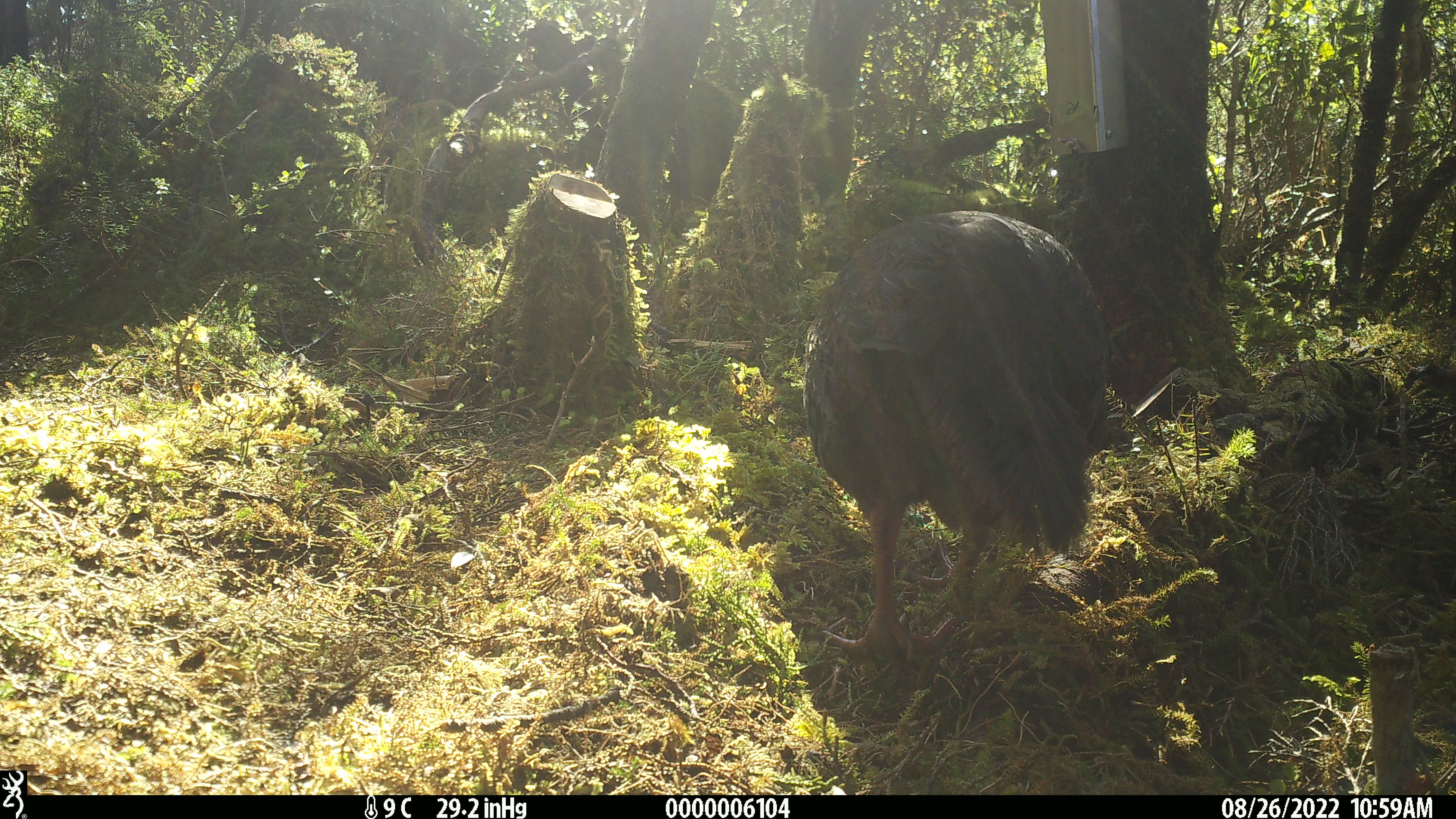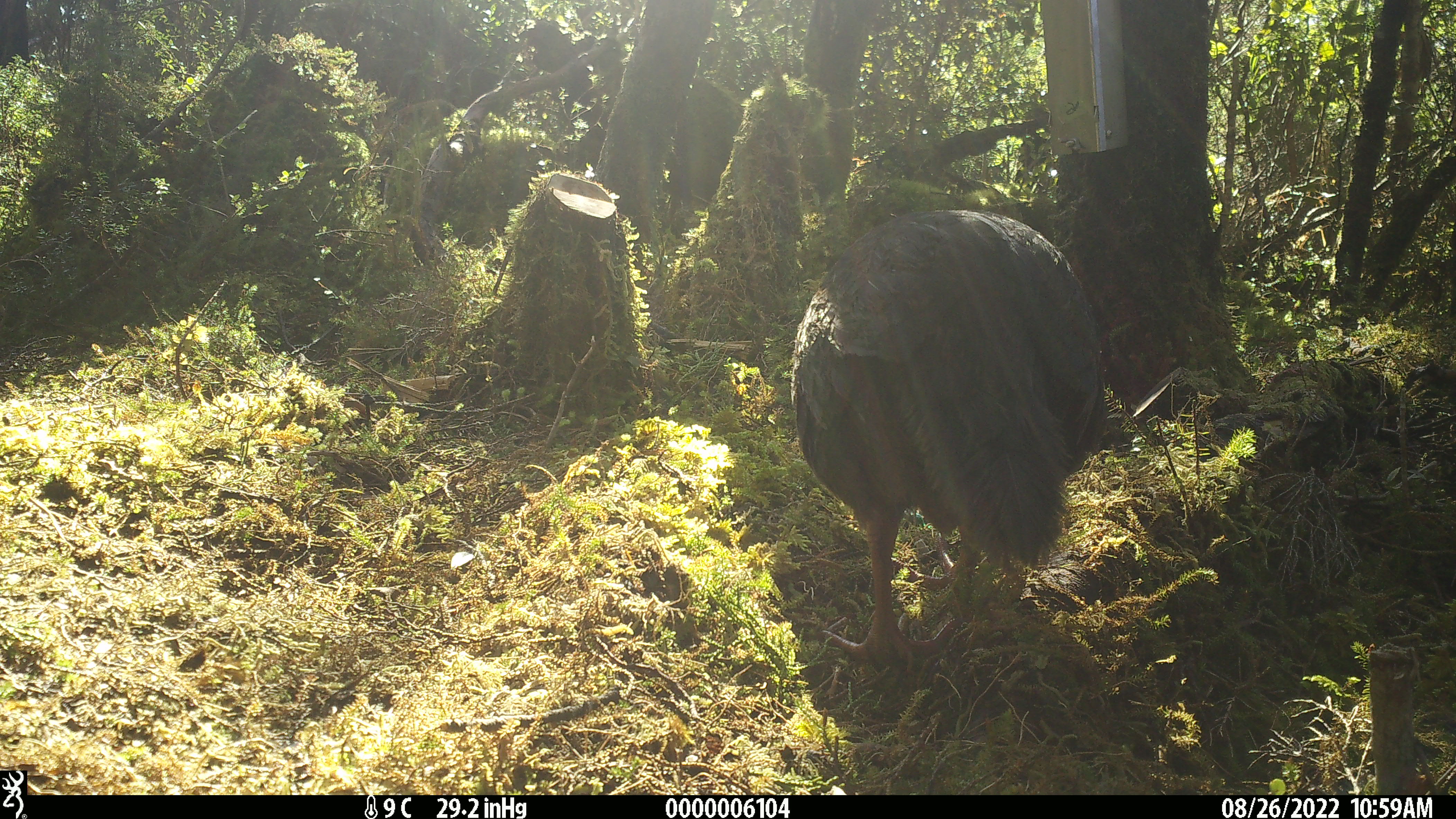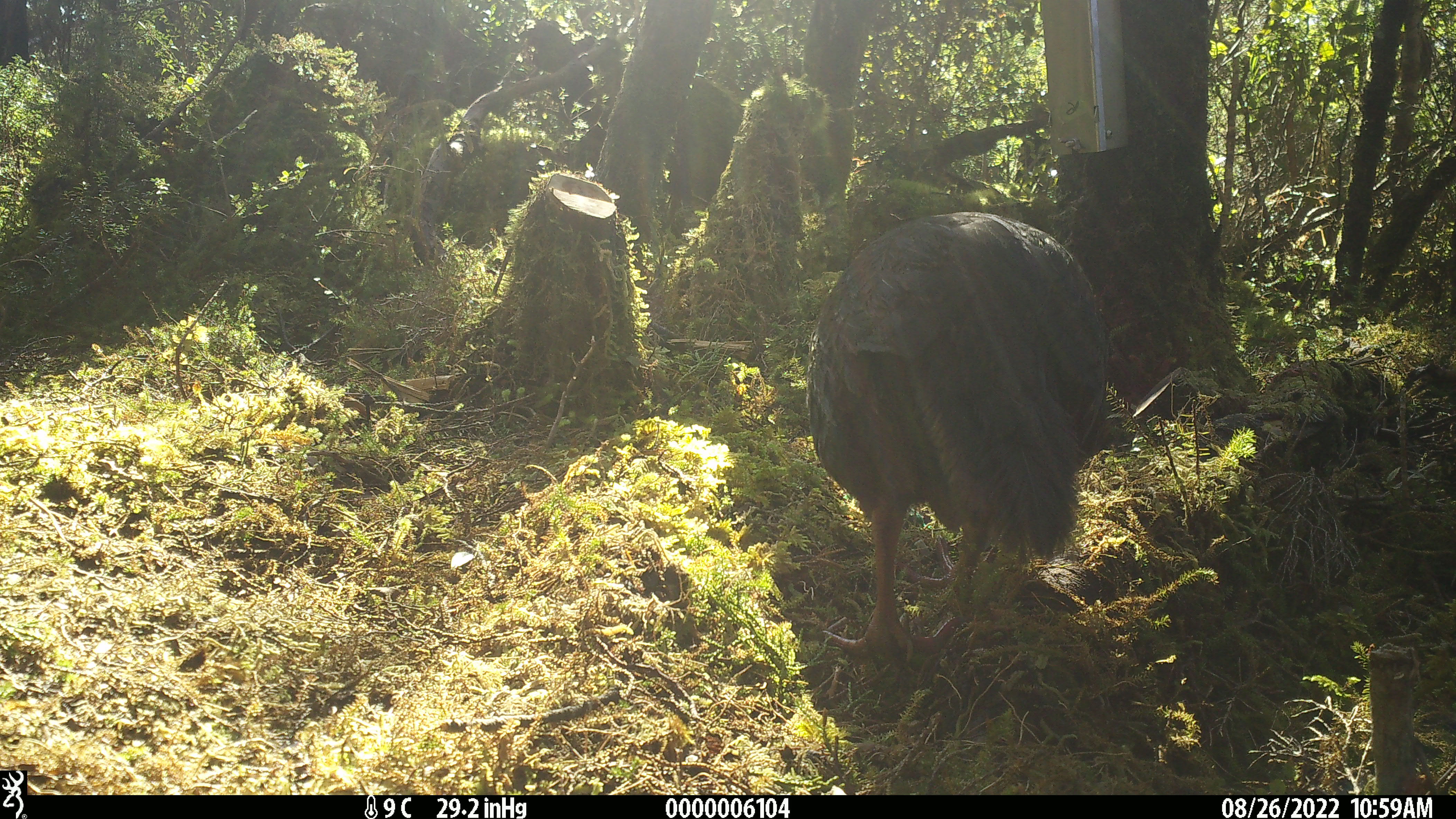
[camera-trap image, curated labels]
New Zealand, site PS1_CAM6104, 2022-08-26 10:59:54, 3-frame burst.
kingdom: Animalia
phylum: Chordata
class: Aves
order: Gruiformes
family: Rallidae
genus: Gallirallus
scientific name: Gallirallus australis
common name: weka